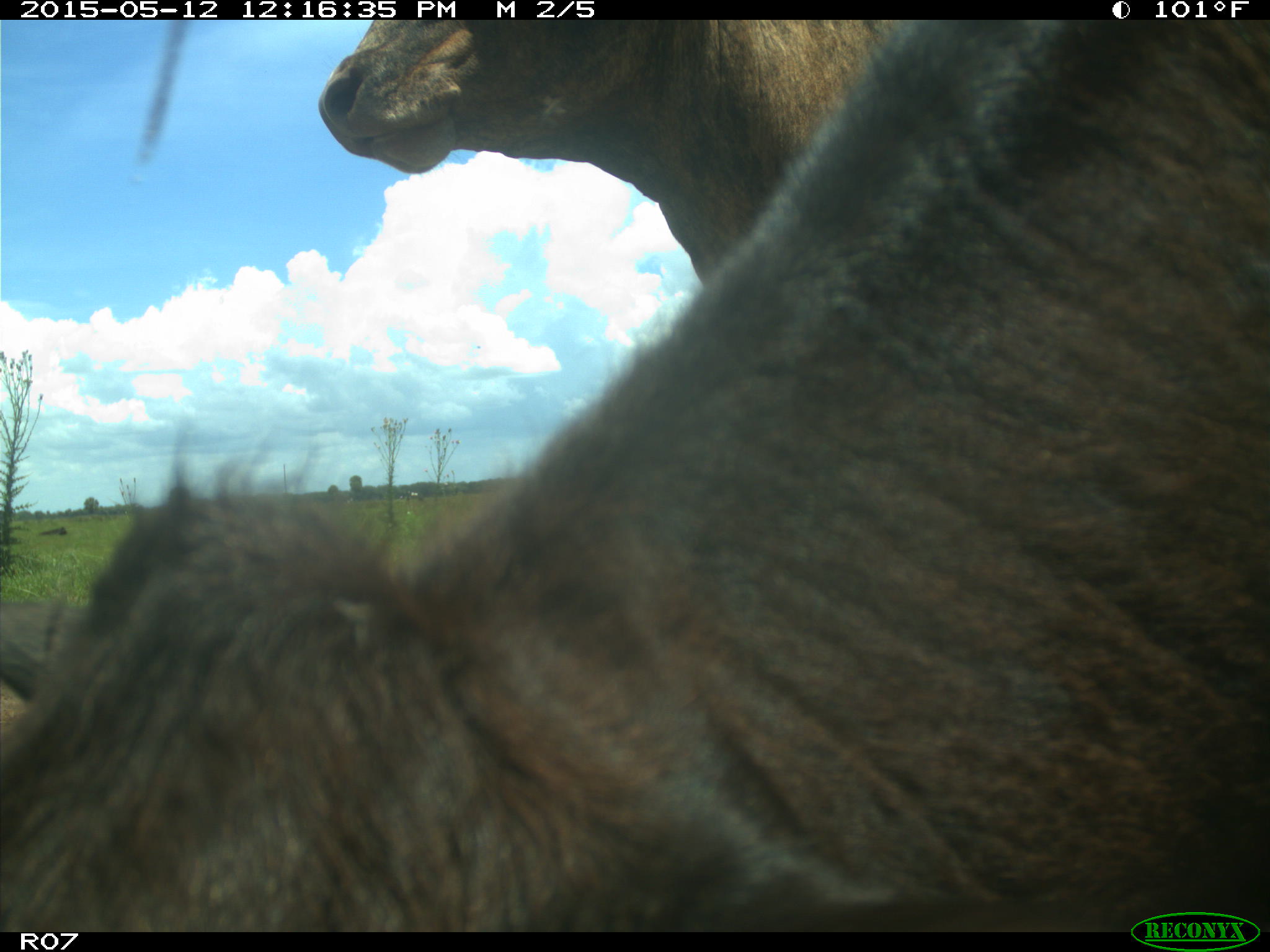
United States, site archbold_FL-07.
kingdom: Animalia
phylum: Chordata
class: Mammalia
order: Artiodactyla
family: Bovidae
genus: Bos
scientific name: Bos taurus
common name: domestic cow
Bos taurus (domestic cow).